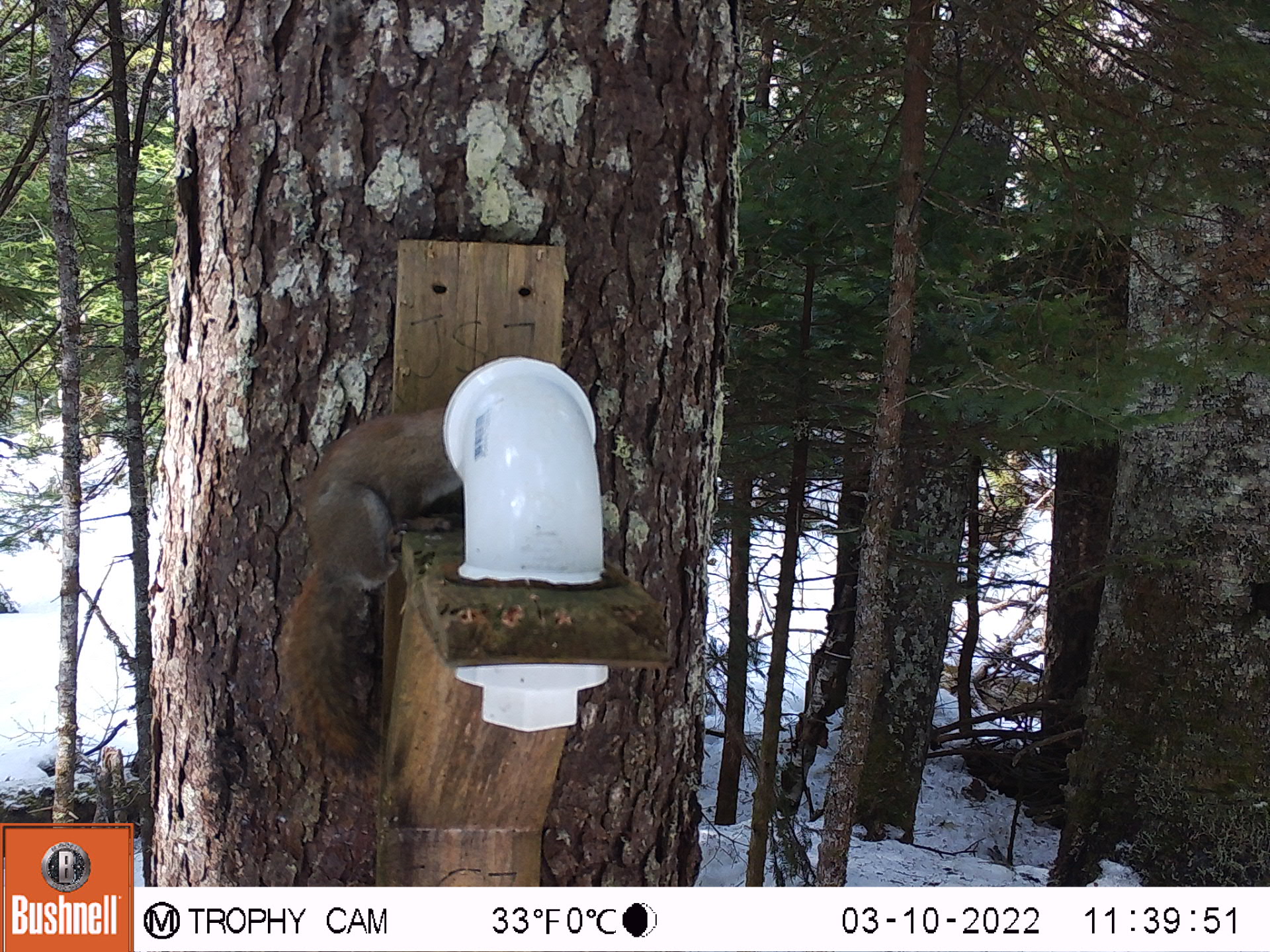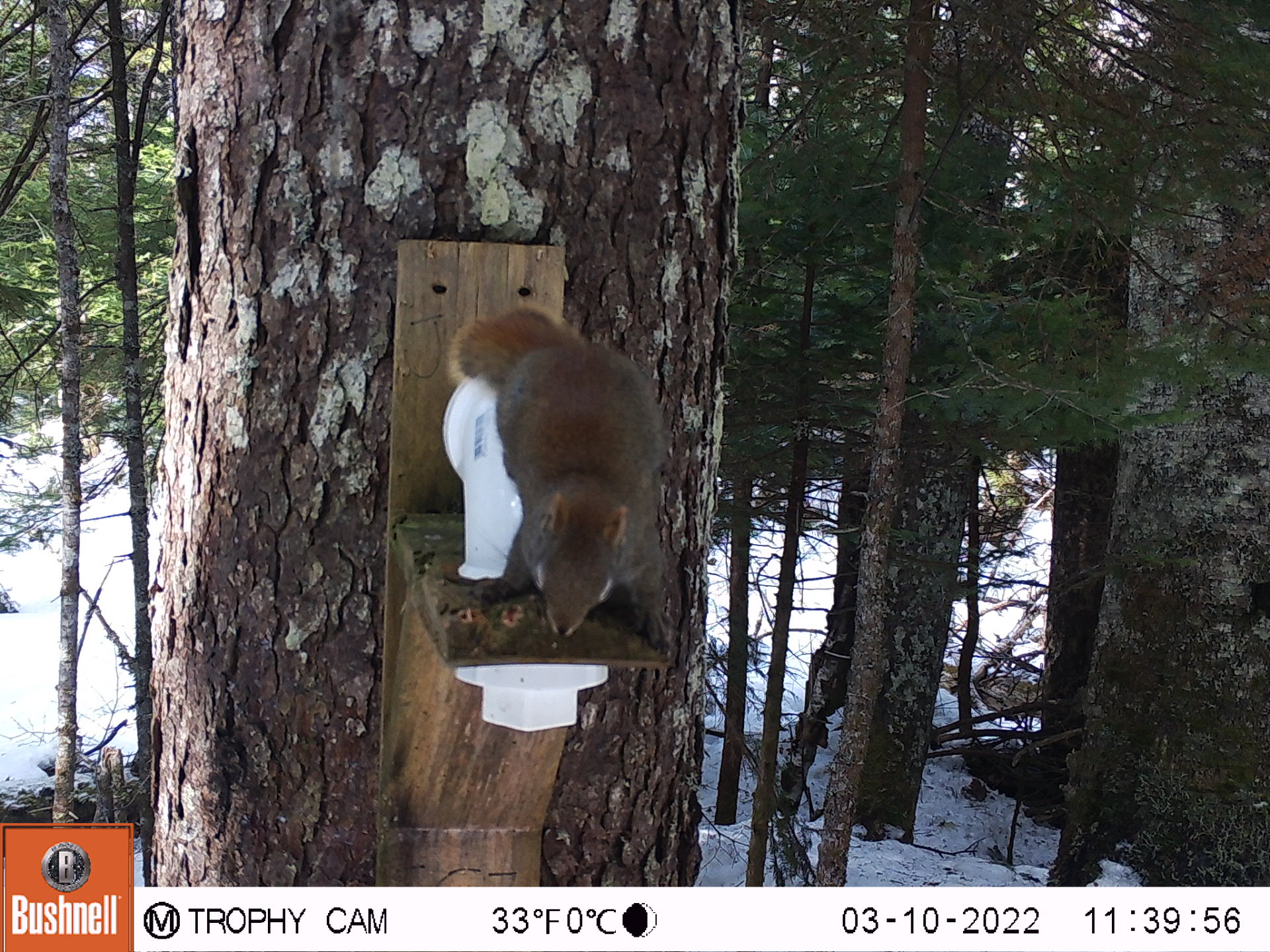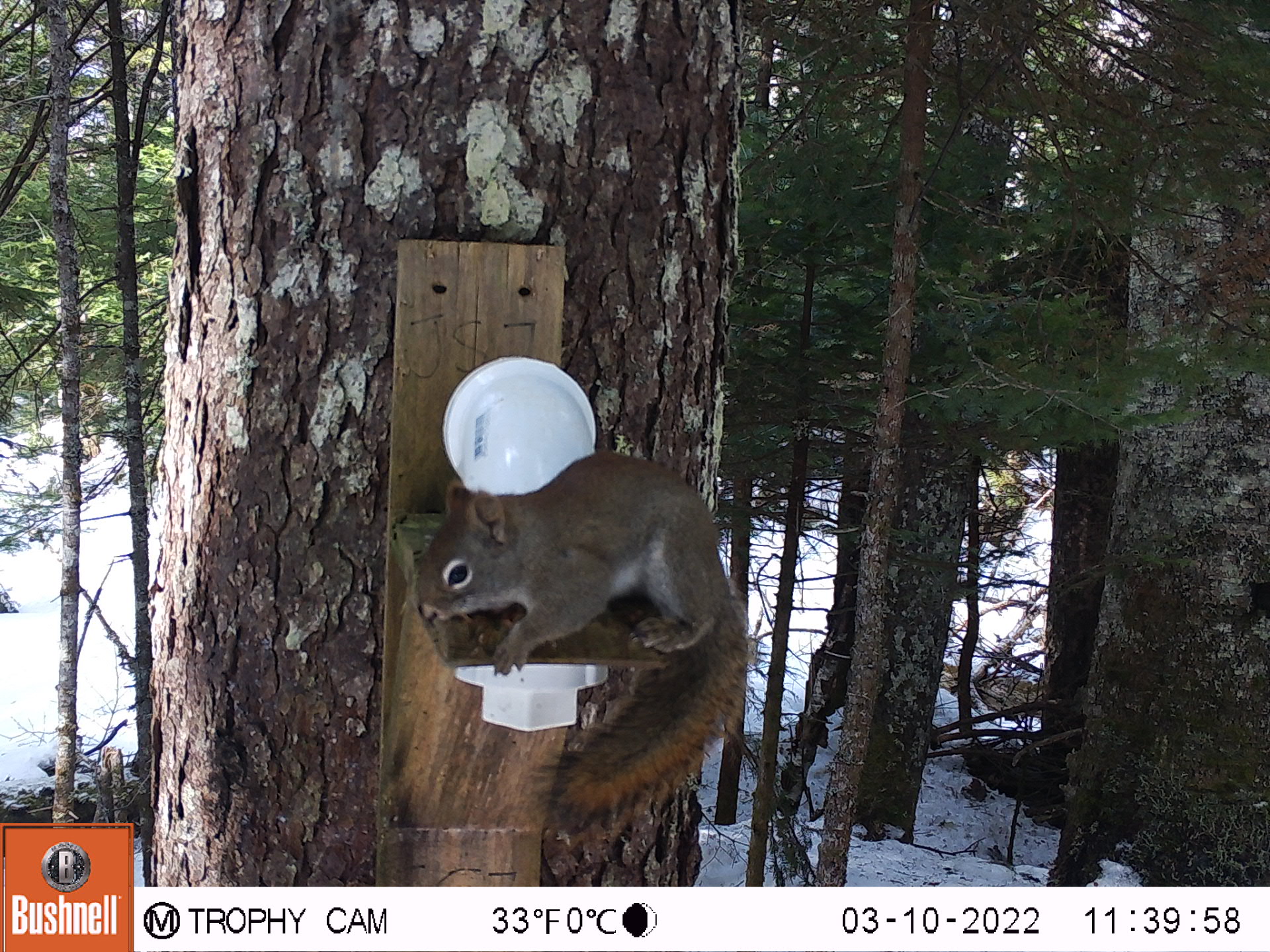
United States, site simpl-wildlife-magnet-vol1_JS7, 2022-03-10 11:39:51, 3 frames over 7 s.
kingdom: Animalia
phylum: Chordata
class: Mammalia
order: Rodentia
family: Sciuridae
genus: Tamiasciurus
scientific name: Tamiasciurus hudsonicus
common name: red squirrel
Red squirrel (Tamiasciurus hudsonicus).